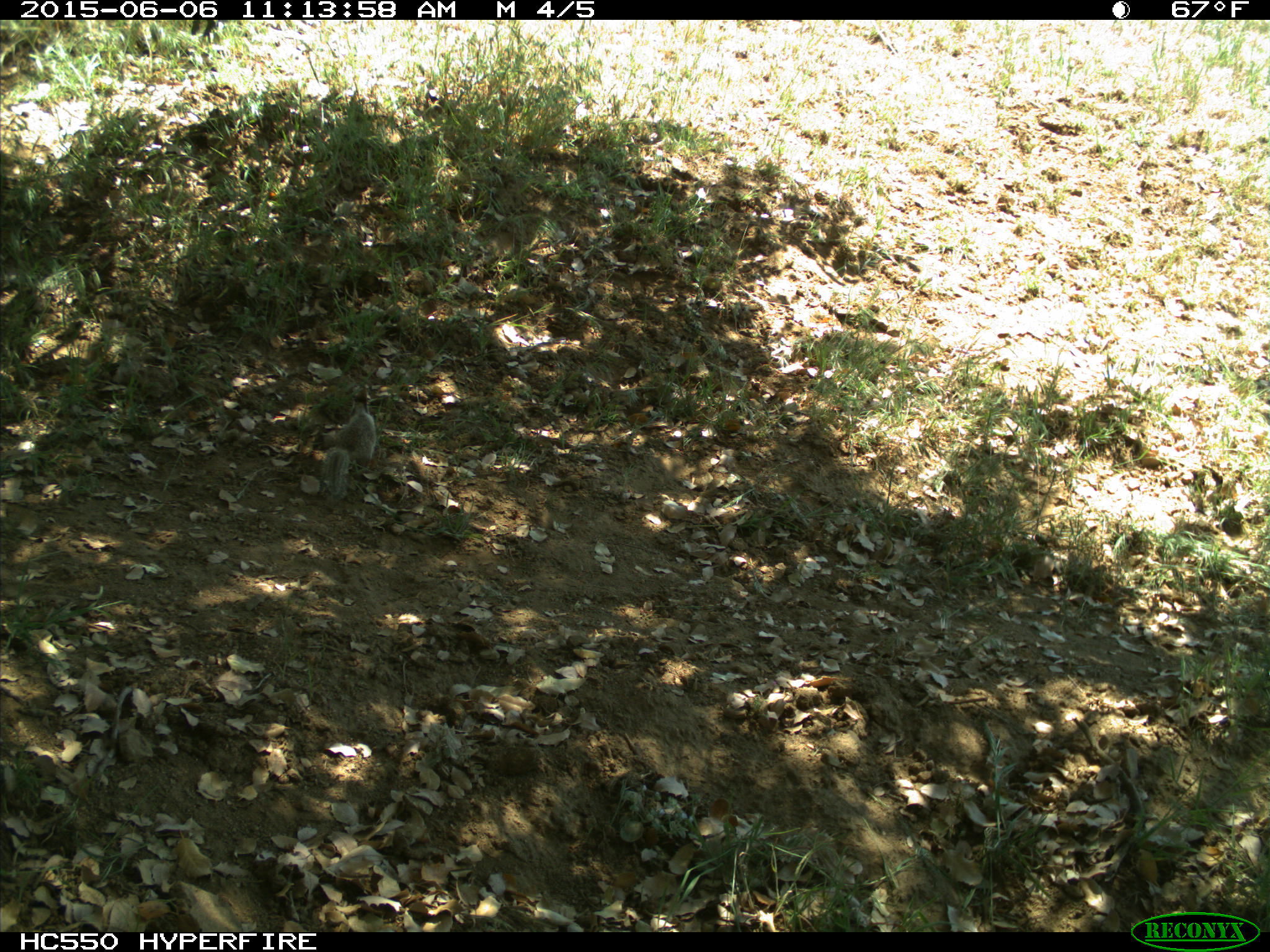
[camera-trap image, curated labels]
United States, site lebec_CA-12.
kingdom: Animalia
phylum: Chordata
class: Mammalia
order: Rodentia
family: Sciuridae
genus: Otospermophilus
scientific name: Otospermophilus beecheyi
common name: california ground squirrel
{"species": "Otospermophilus beecheyi (california ground squirrel)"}